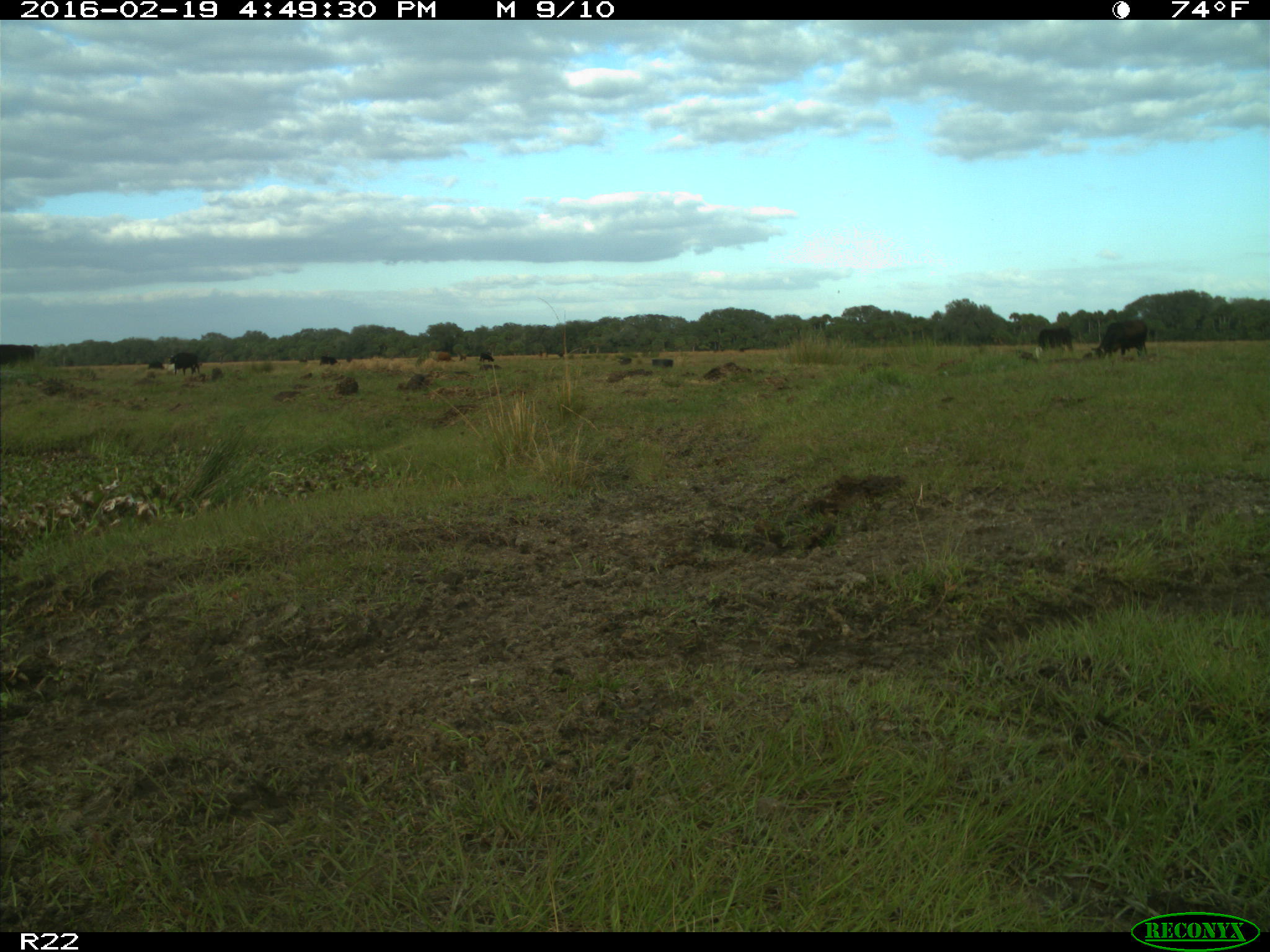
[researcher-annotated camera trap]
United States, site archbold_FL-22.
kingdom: Animalia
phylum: Chordata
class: Mammalia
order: Artiodactyla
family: Bovidae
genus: Bos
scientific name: Bos taurus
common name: domestic cow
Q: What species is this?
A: Bos taurus (domestic cow).